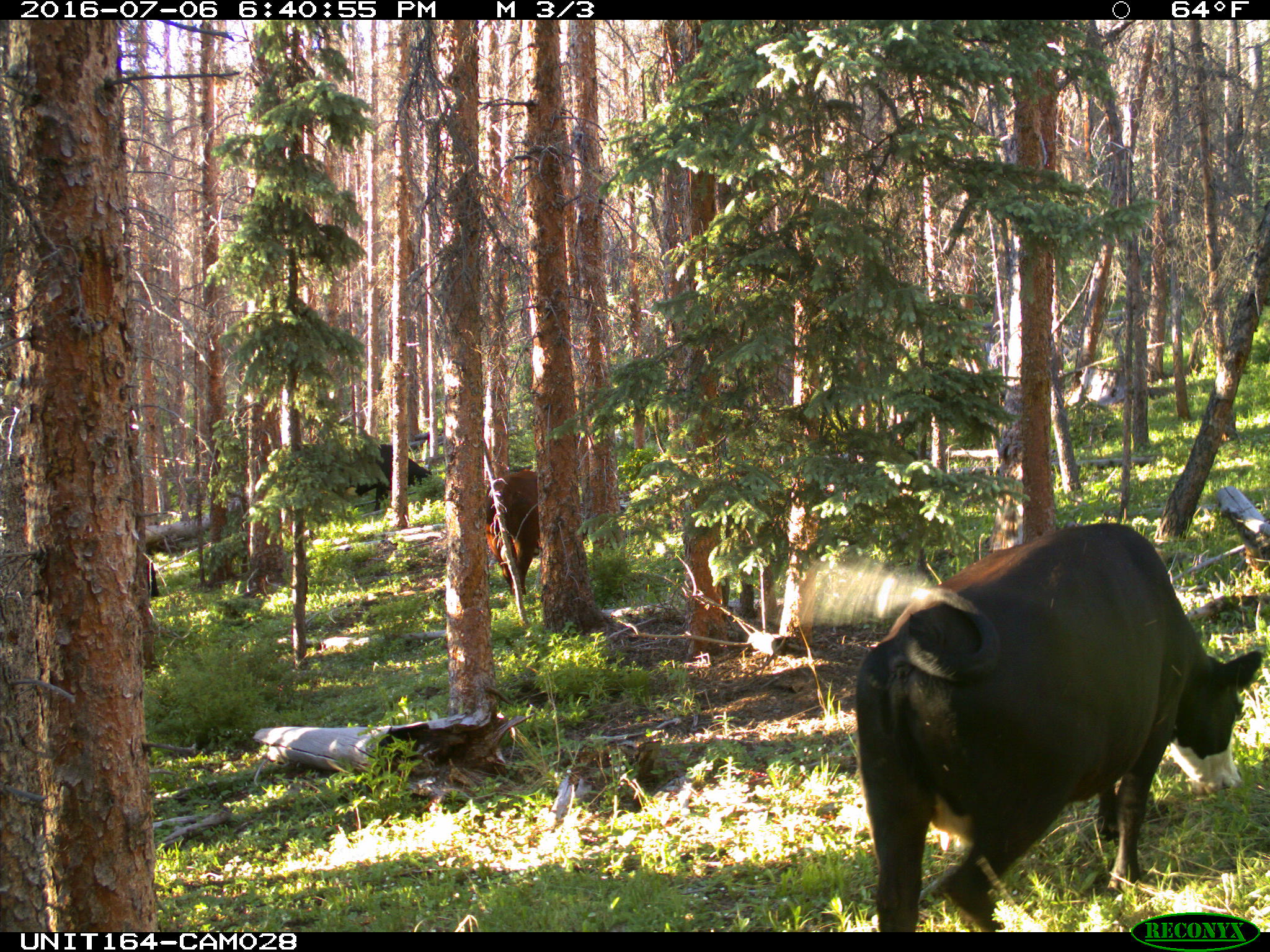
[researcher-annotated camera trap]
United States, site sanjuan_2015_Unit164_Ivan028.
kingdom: Animalia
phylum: Chordata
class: Mammalia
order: Artiodactyla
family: Bovidae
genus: Bos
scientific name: Bos taurus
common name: domestic cow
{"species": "Bos taurus (domestic cow)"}